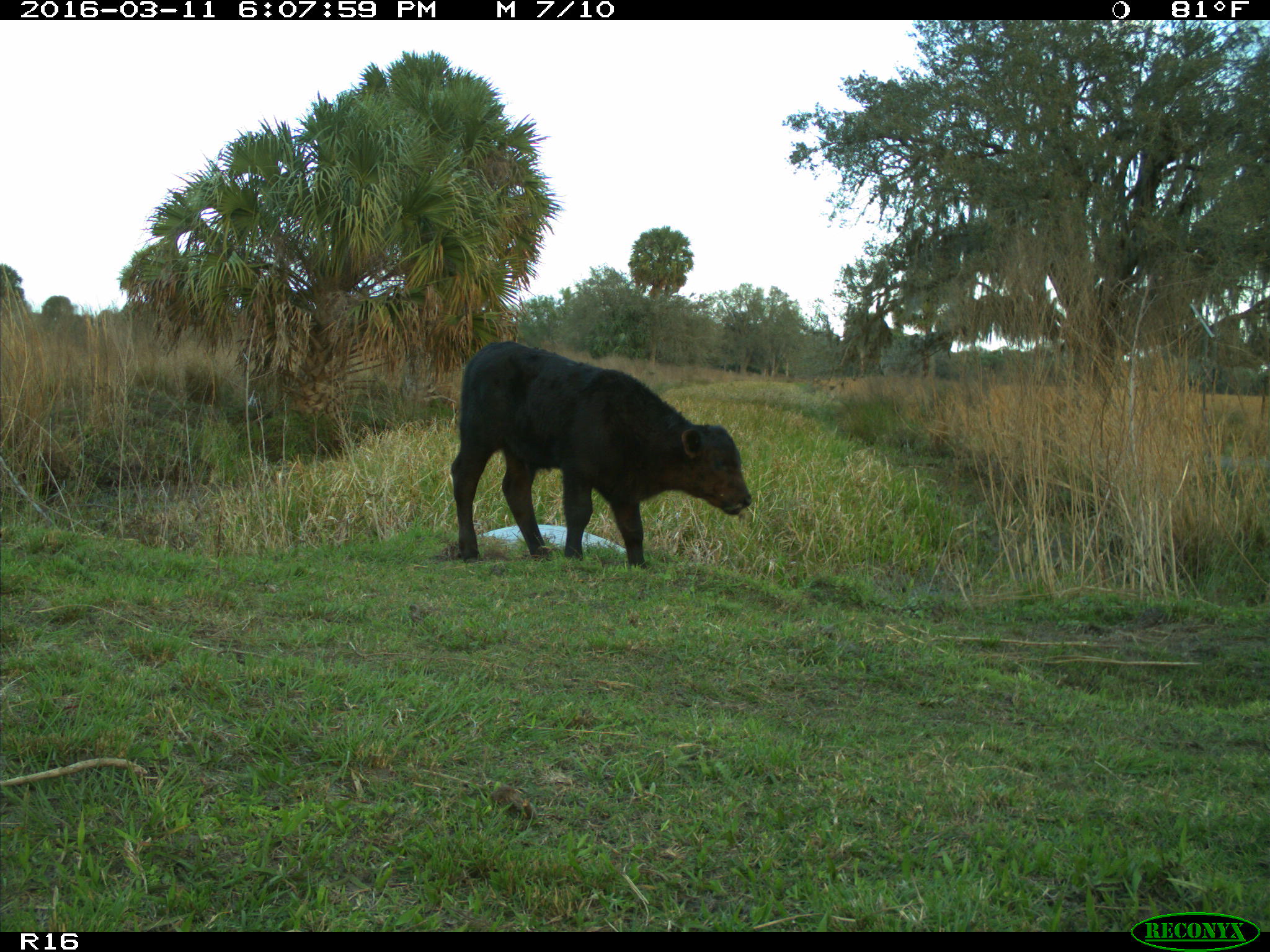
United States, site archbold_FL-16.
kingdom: Animalia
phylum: Chordata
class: Mammalia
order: Artiodactyla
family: Bovidae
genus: Bos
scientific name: Bos taurus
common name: domestic cow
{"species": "Bos taurus (domestic cow)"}